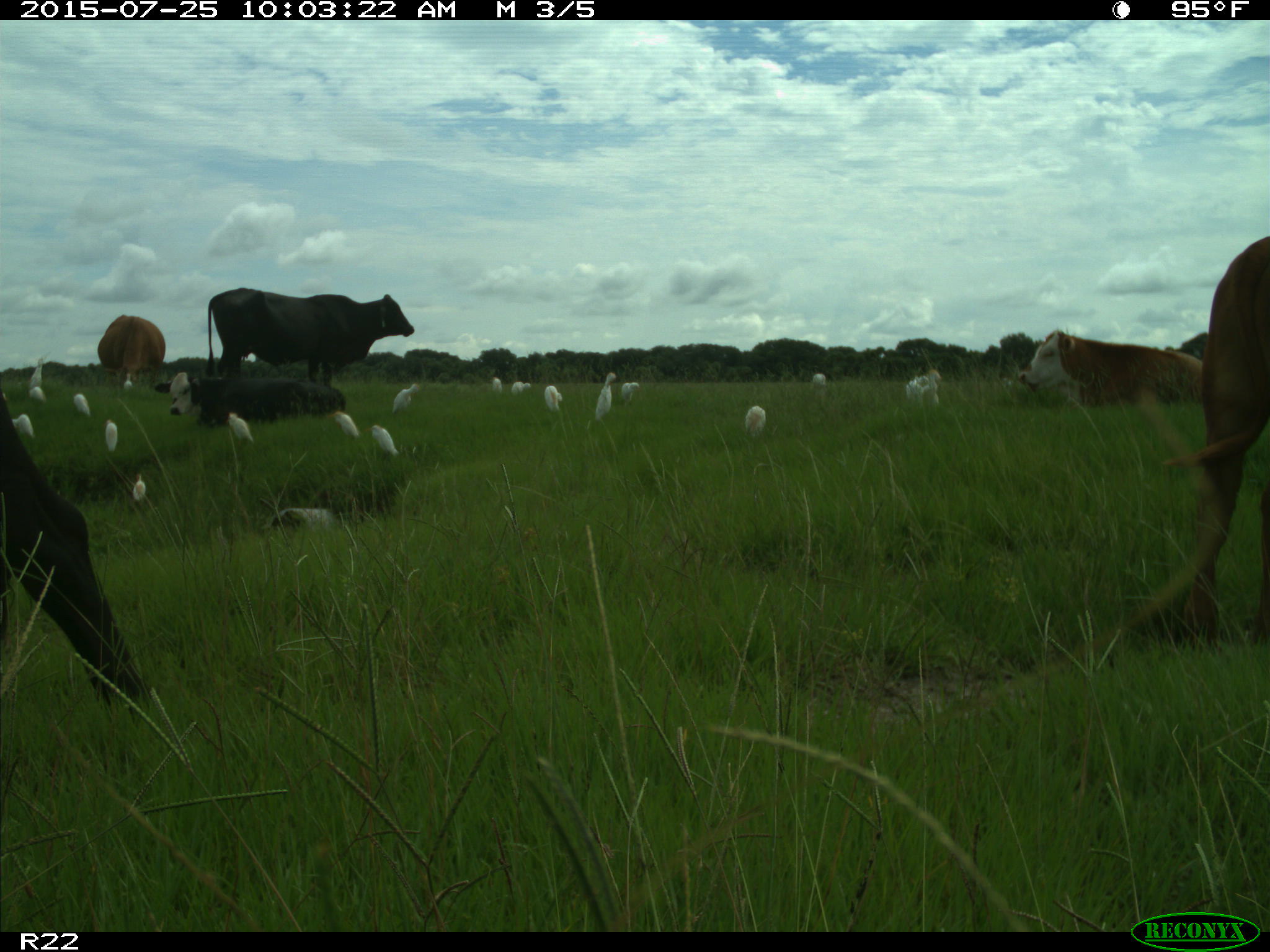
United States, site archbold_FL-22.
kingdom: Animalia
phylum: Chordata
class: Mammalia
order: Artiodactyla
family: Bovidae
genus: Bos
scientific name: Bos taurus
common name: domestic cow